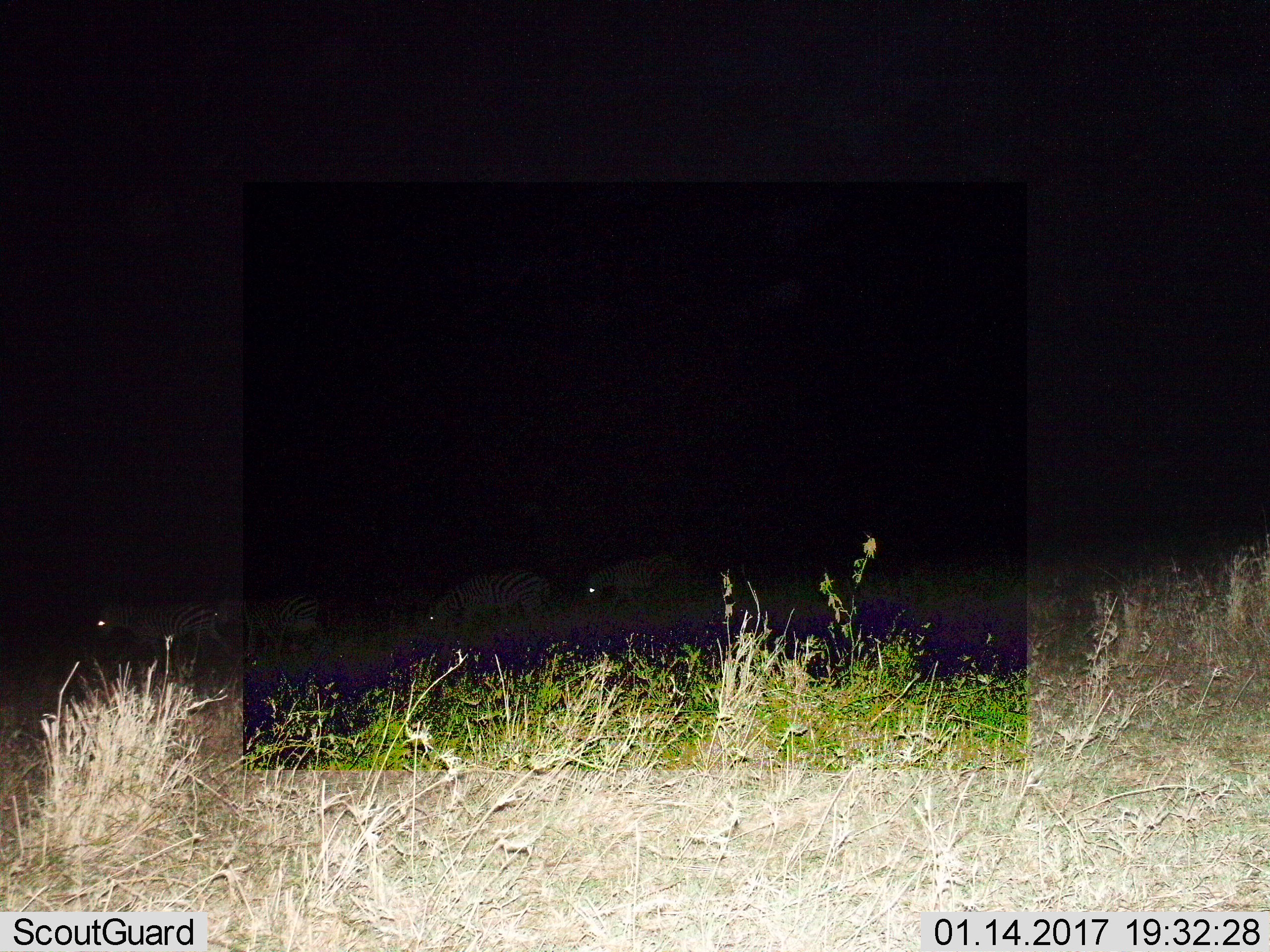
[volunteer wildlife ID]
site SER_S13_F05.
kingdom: Animalia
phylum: Chordata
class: Mammalia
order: Perissodactyla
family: Equidae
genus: Equus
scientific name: Equus quagga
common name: plains zebra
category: zebraplains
Zebraplains (plains zebra) (Equus quagga), count 4. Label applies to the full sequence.